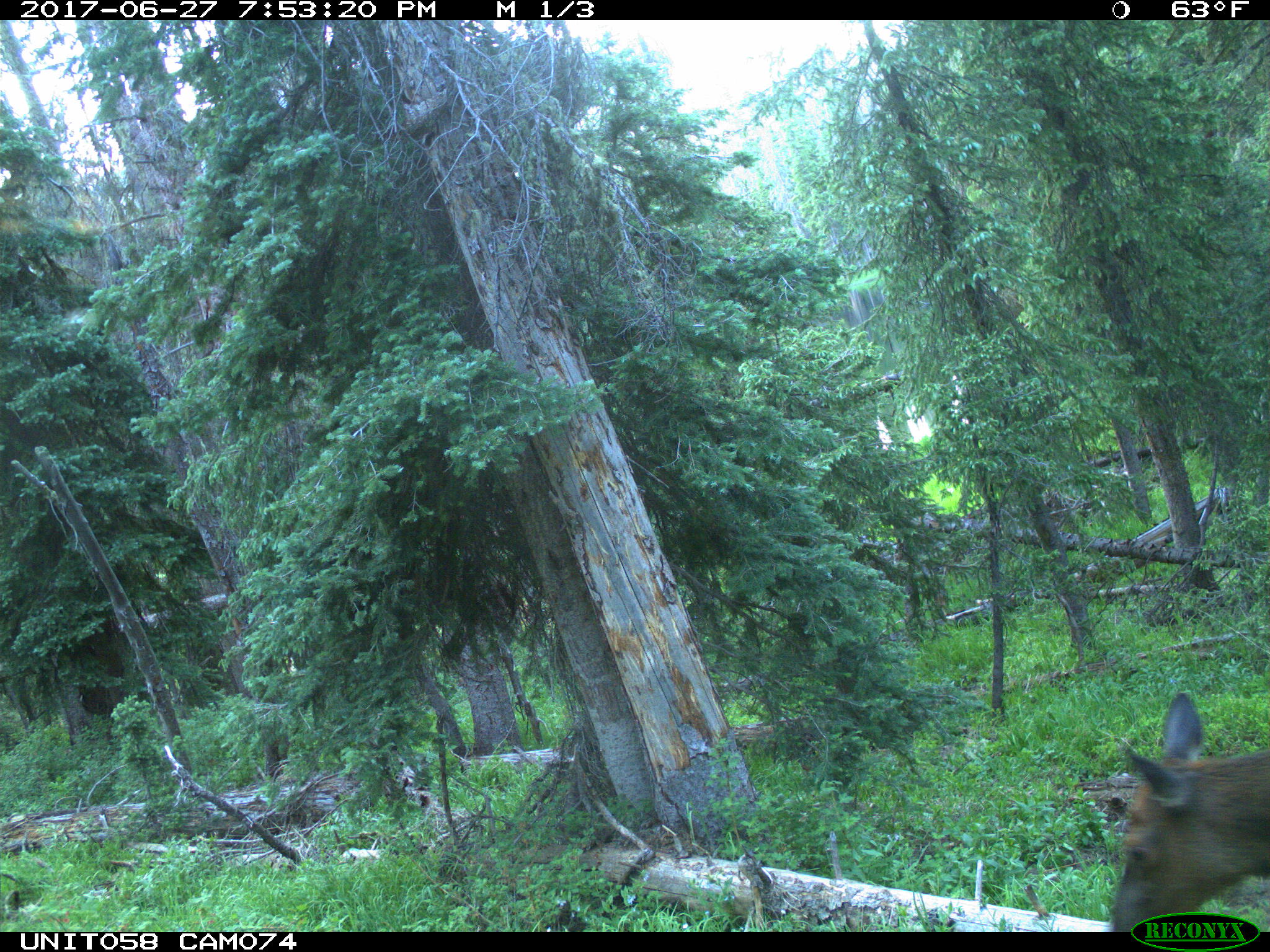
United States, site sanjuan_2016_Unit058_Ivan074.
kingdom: Animalia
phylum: Chordata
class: Mammalia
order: Artiodactyla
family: Cervidae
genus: Cervus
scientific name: Cervus elaphus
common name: red deer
Cervus elaphus (red deer).